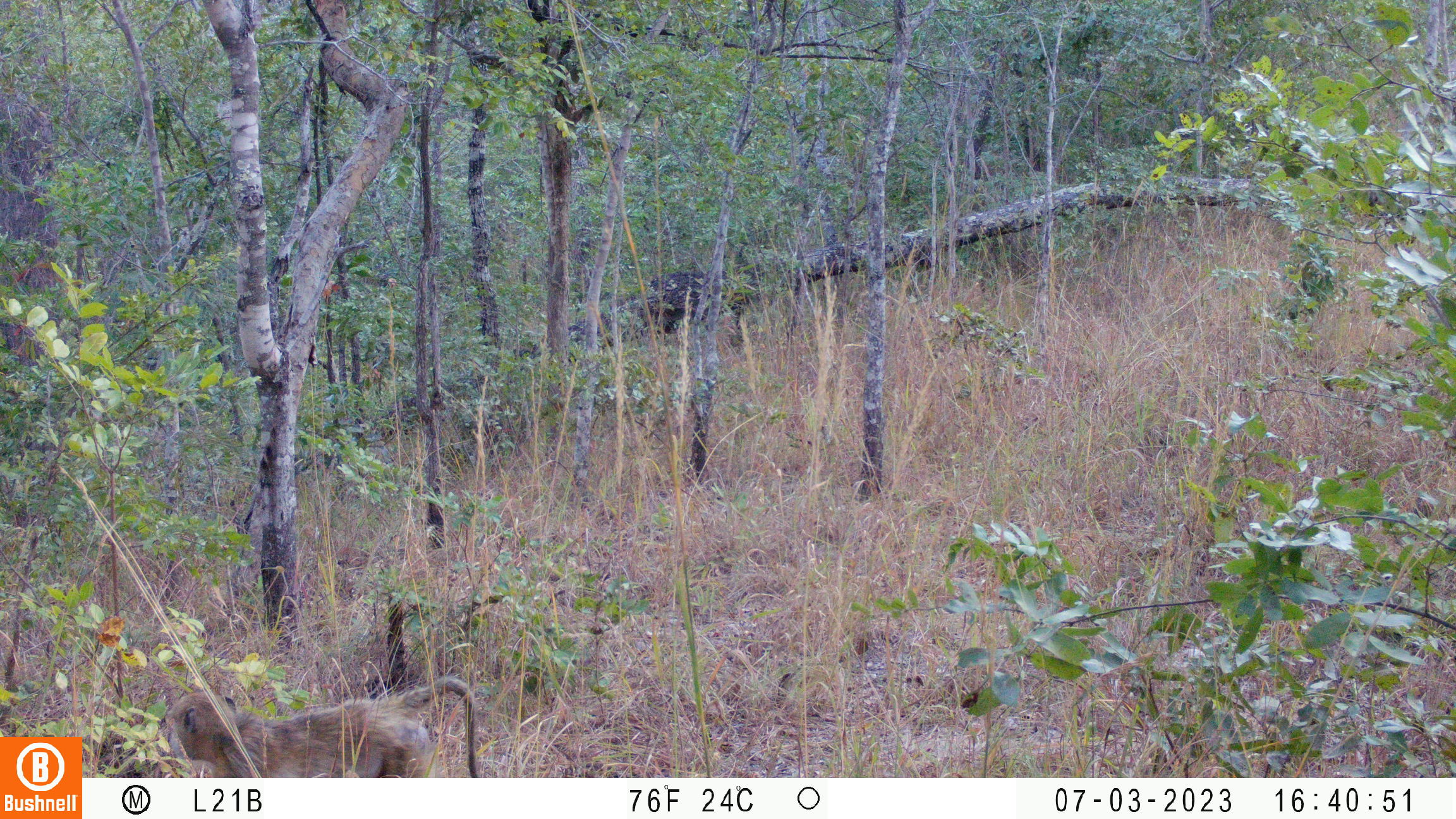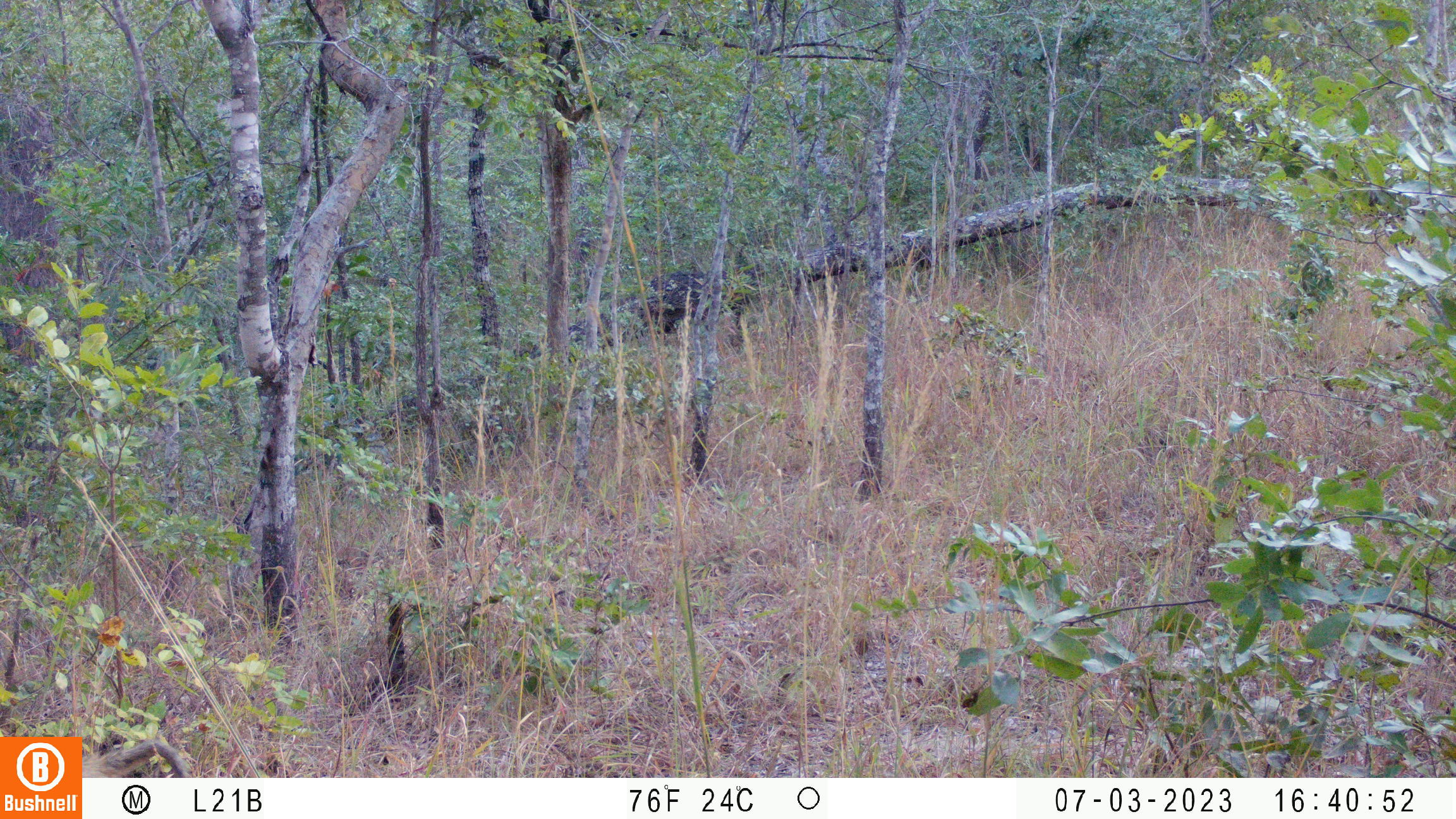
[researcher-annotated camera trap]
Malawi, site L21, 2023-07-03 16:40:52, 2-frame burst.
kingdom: Animalia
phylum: Chordata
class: Mammalia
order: Primates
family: Cercopithecidae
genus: Papio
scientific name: Papio cynocephalus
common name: yellow baboon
Yellow baboon (Papio cynocephalus), count 1.